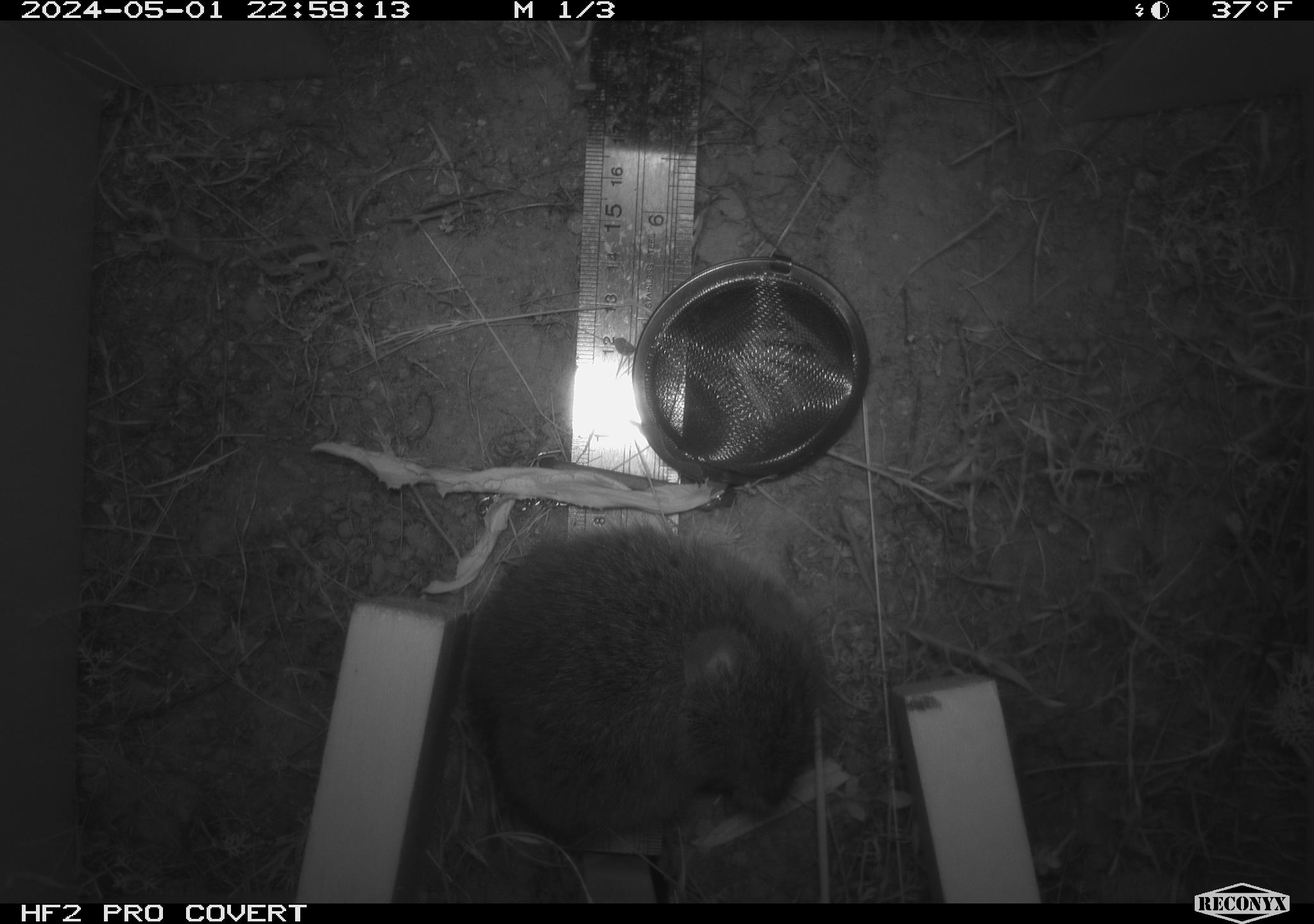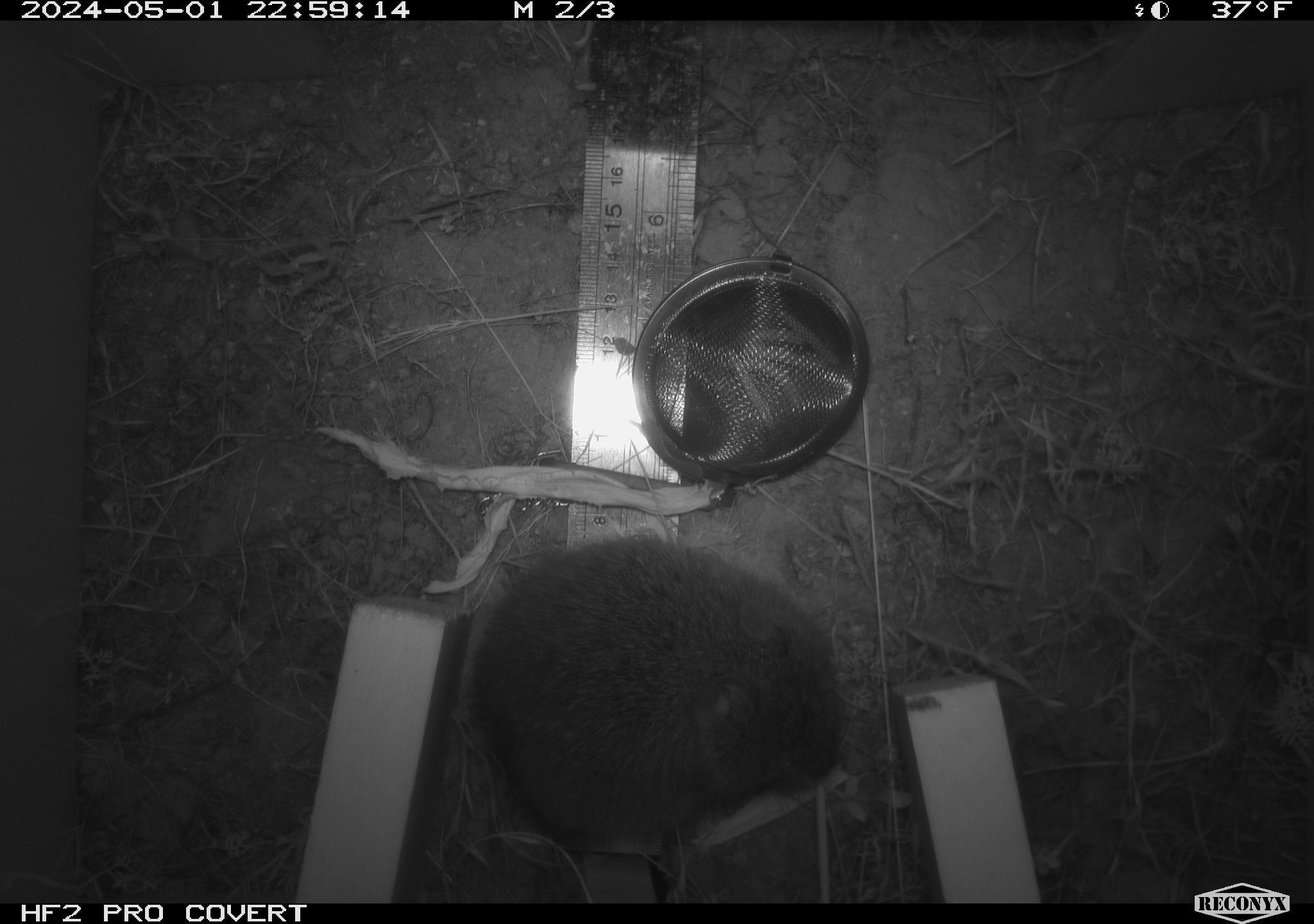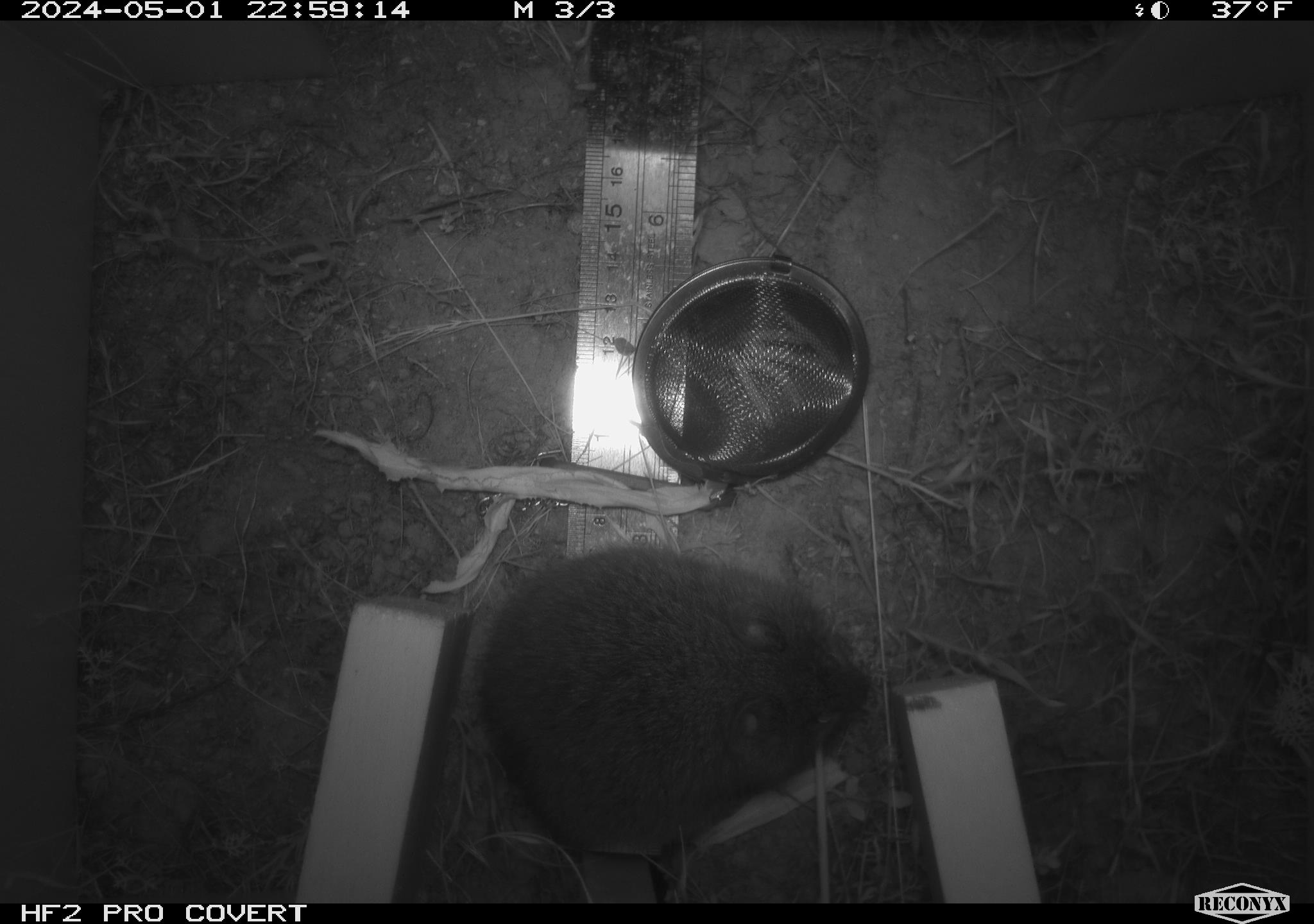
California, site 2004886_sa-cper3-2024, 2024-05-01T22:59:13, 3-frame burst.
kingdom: Animalia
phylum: Chordata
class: Mammalia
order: Rodentia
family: Cricetidae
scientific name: Arvicolinae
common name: voles, lemmings, and muskrats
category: arvicolinae subfamily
Arvicolinae subfamily (voles, lemmings, and muskrats) (Arvicolinae).